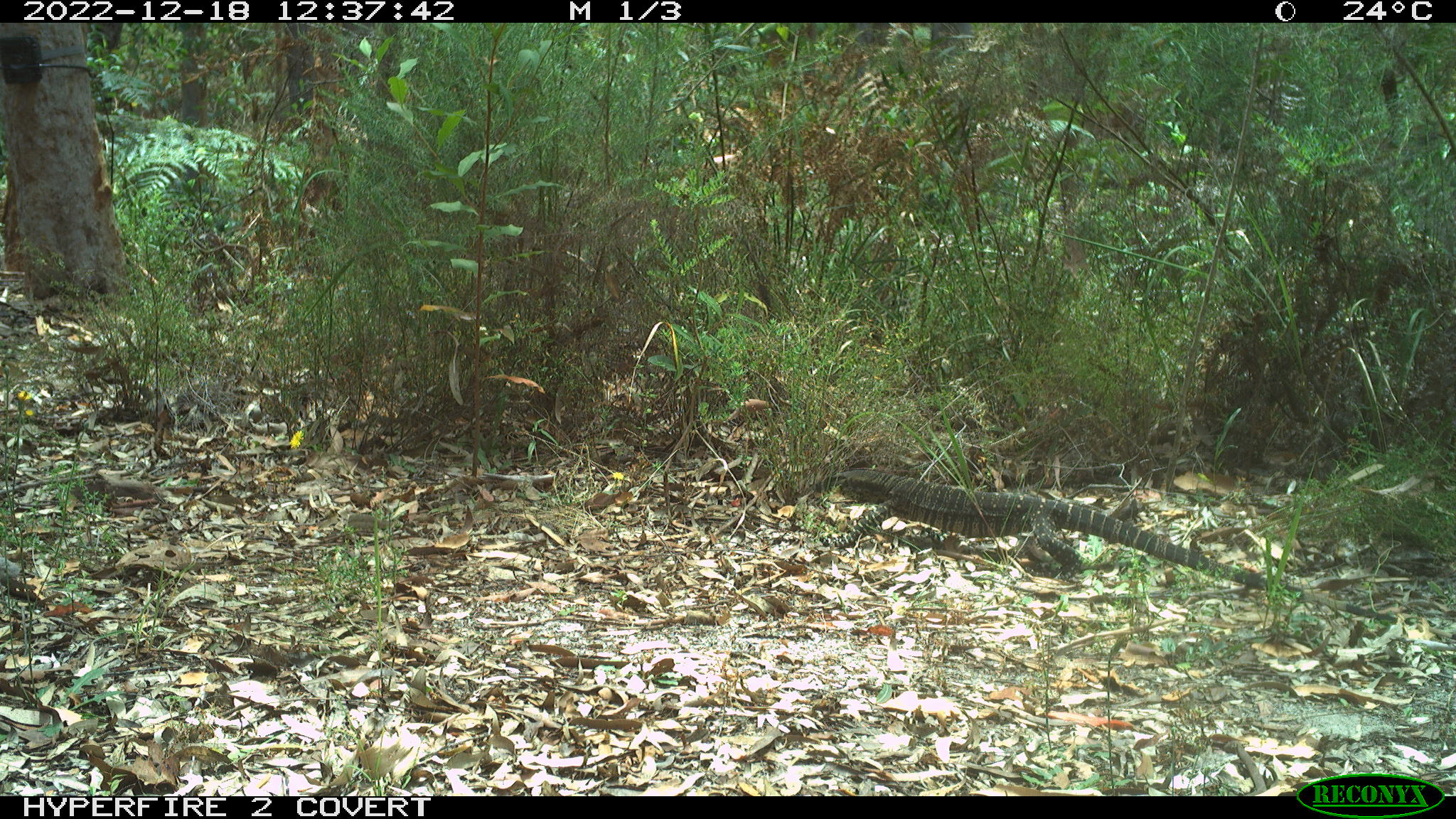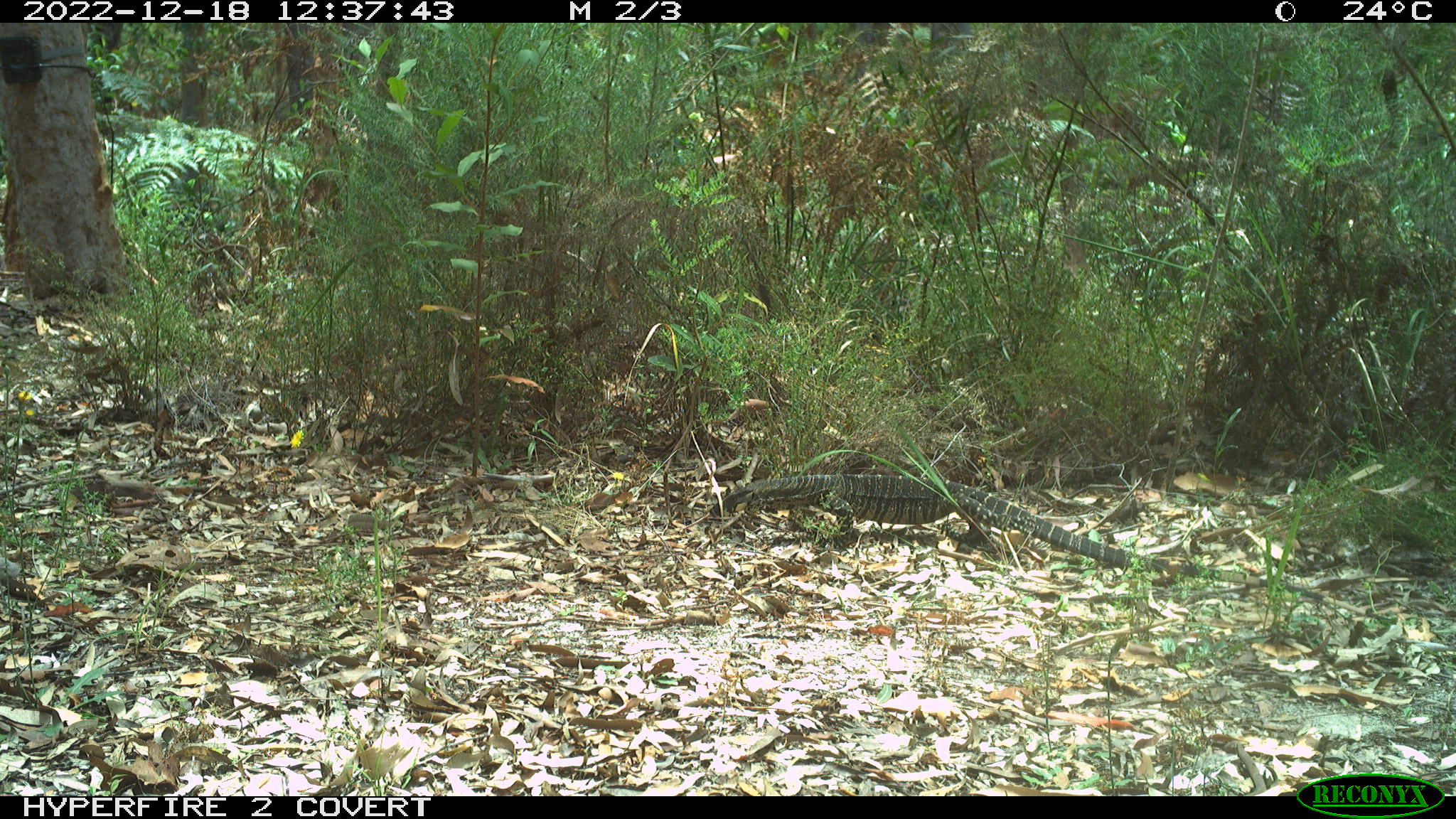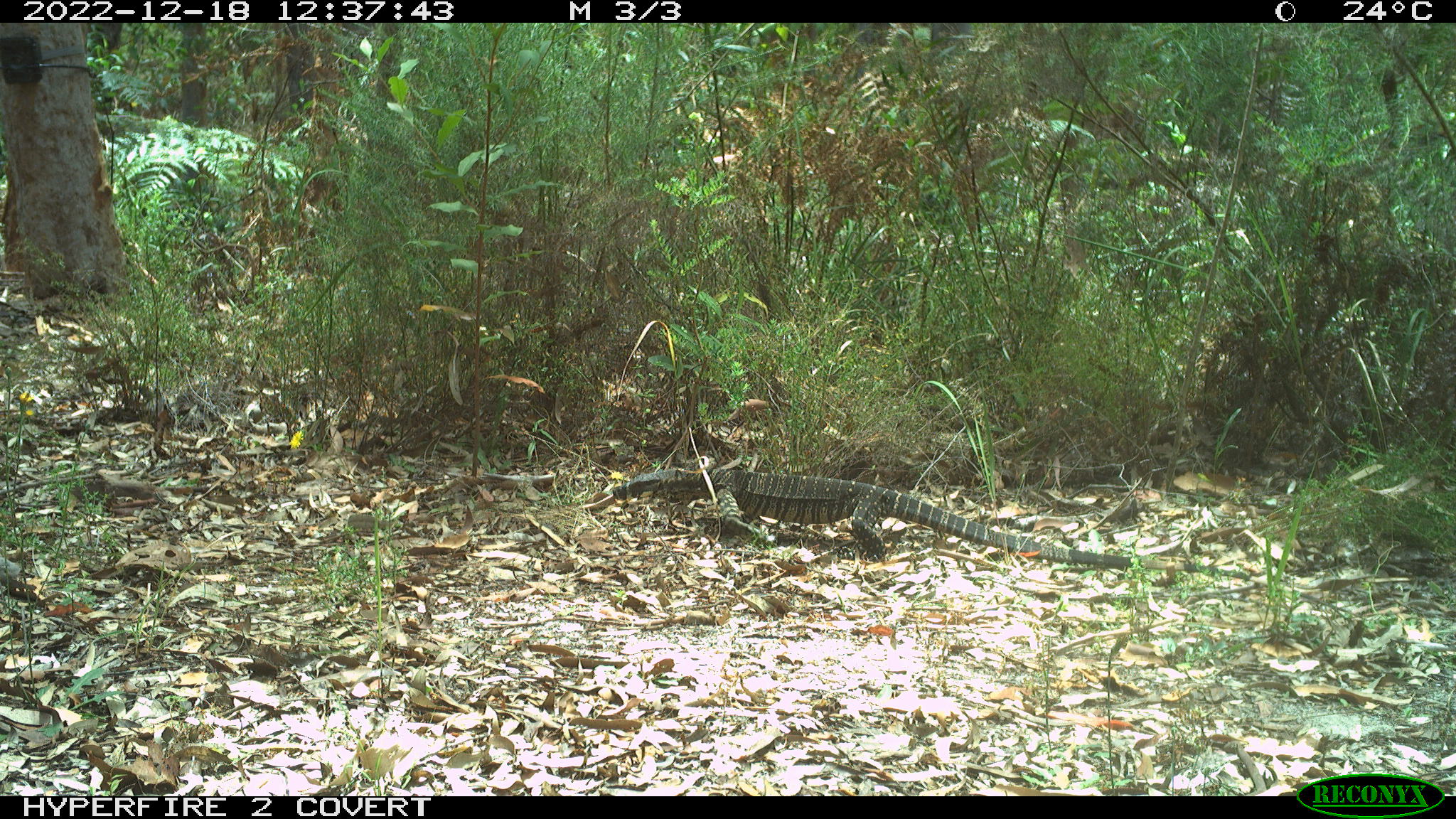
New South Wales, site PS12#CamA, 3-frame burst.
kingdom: Animalia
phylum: Chordata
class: Reptilia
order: Squamata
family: Varanidae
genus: Varanus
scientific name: Varanus varius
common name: lace monitor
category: goanna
Goanna (lace monitor) (Varanus varius).